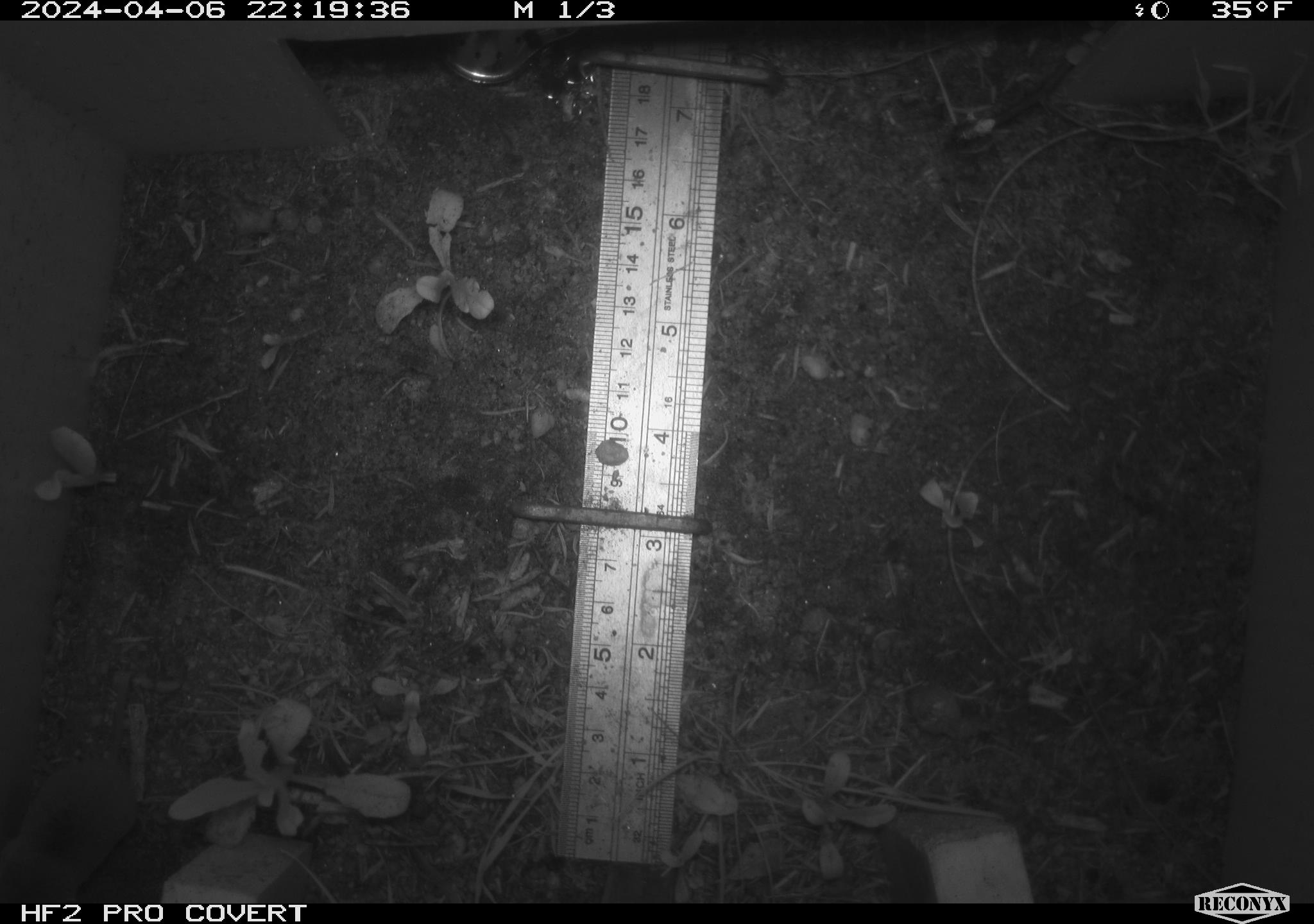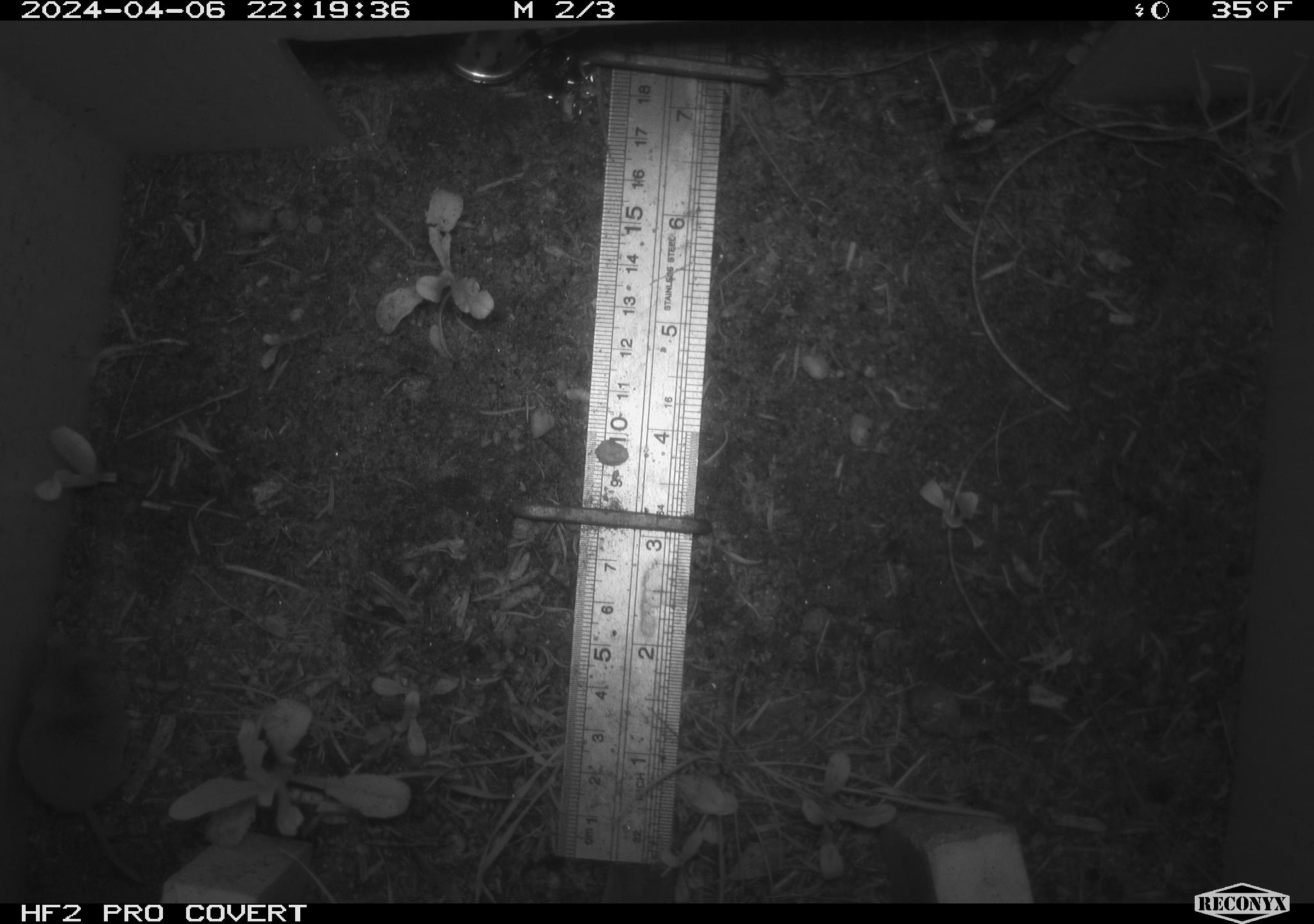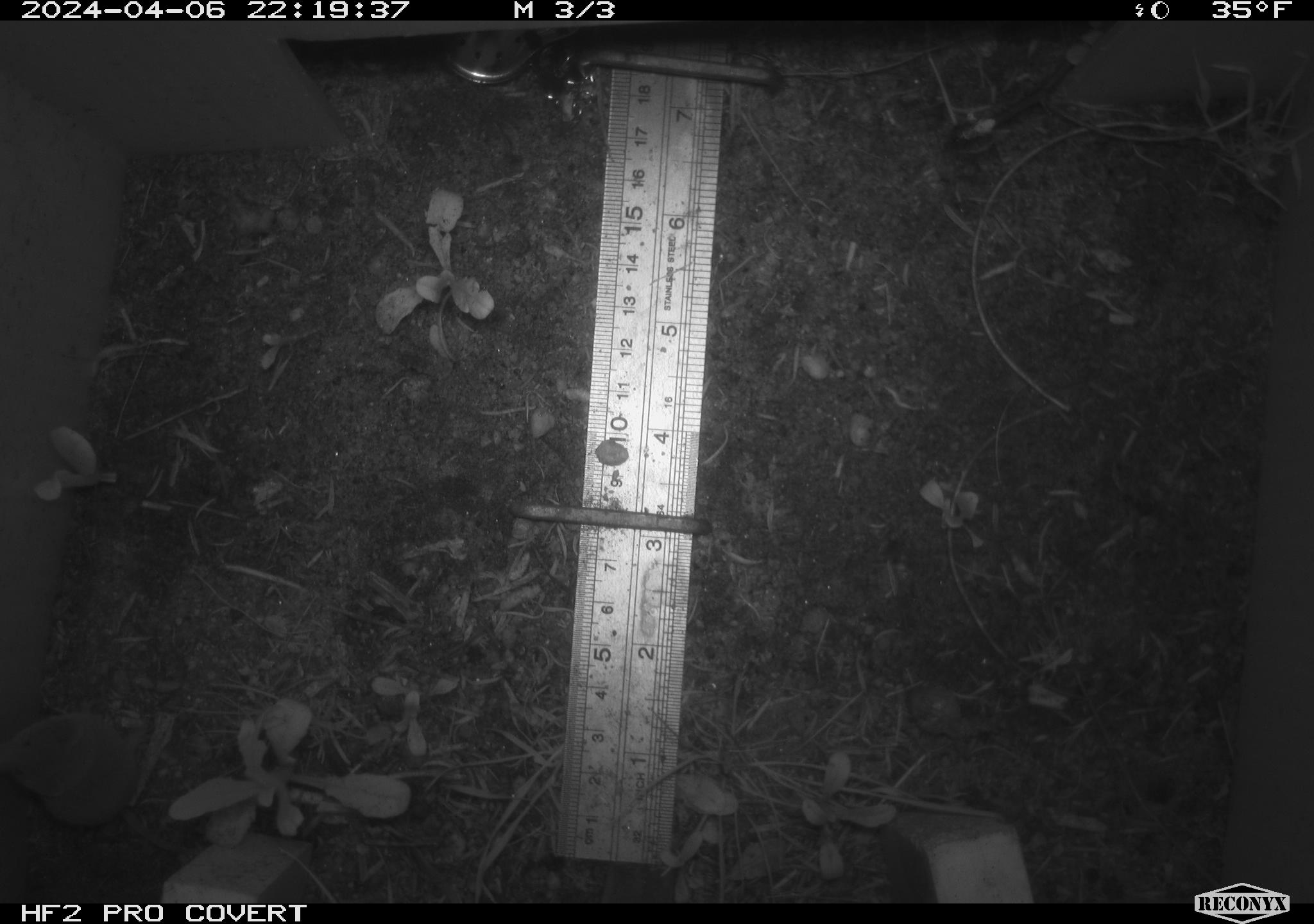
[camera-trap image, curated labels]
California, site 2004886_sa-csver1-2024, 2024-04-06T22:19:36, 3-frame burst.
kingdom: Animalia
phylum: Chordata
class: Mammalia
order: Rodentia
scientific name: Rodentia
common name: rodent